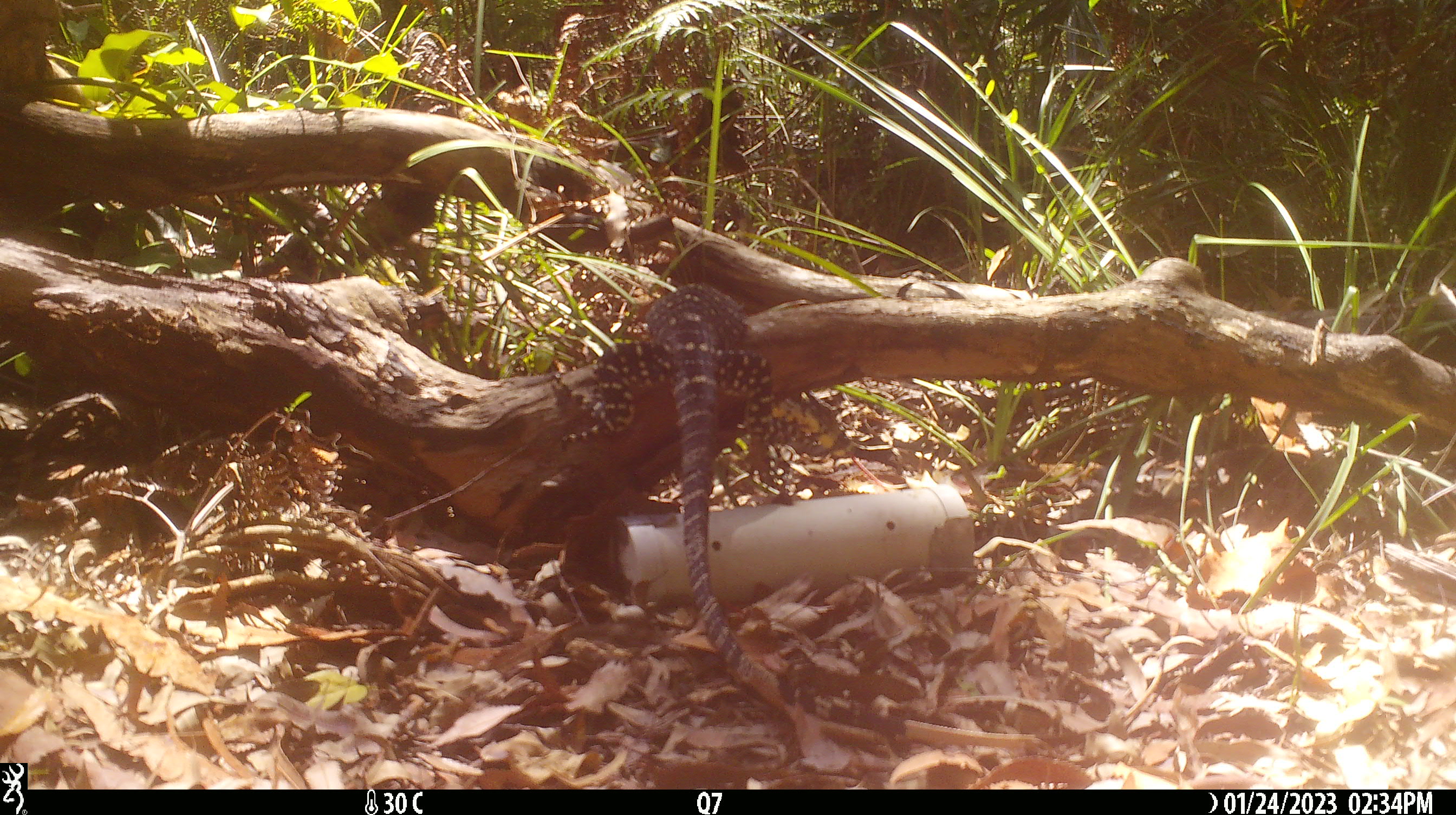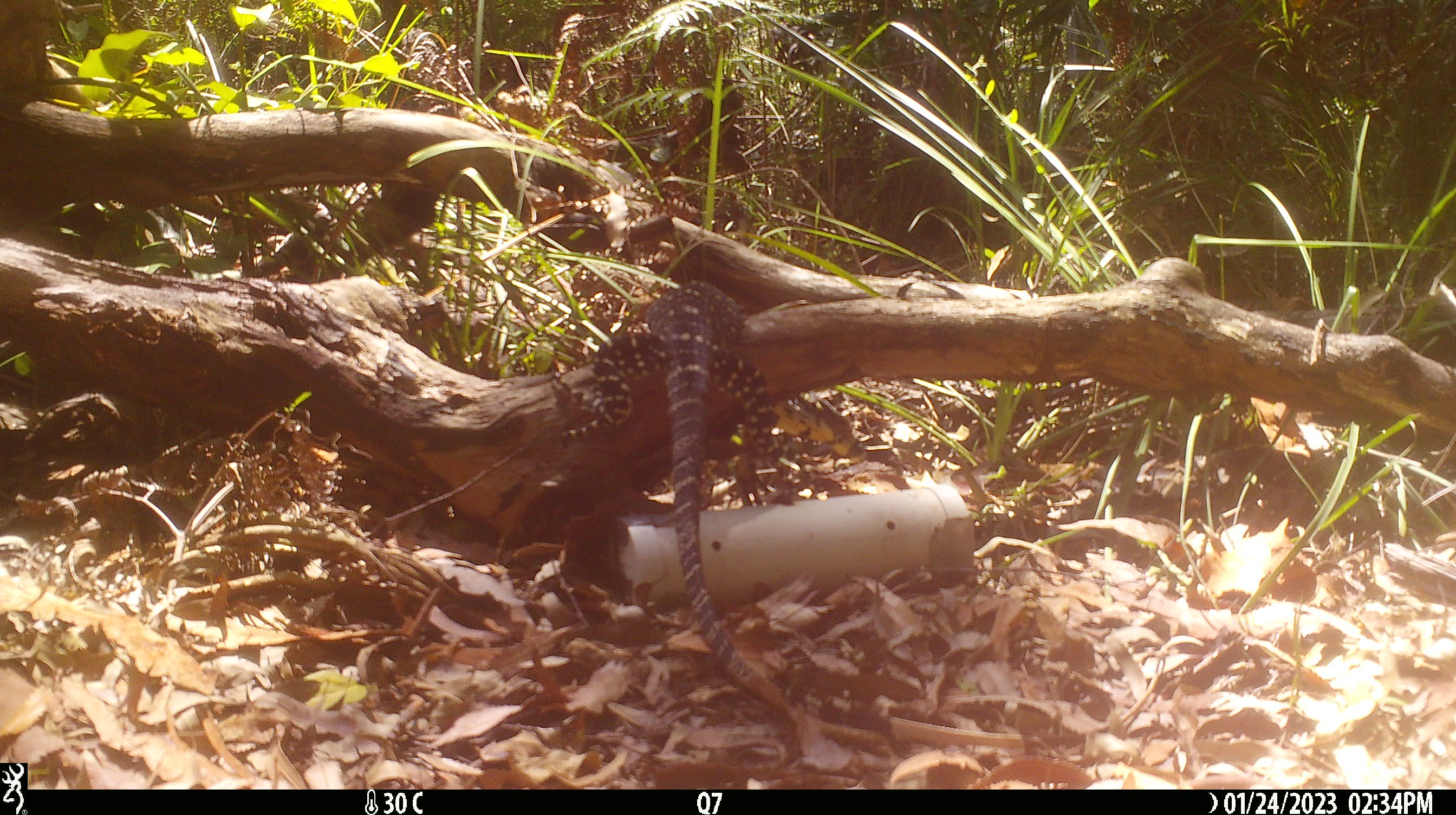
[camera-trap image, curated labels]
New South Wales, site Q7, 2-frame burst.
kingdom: Animalia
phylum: Chordata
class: Reptilia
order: Squamata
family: Varanidae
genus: Varanus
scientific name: Varanus varius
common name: lace monitor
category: goanna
Goanna (lace monitor) (Varanus varius).